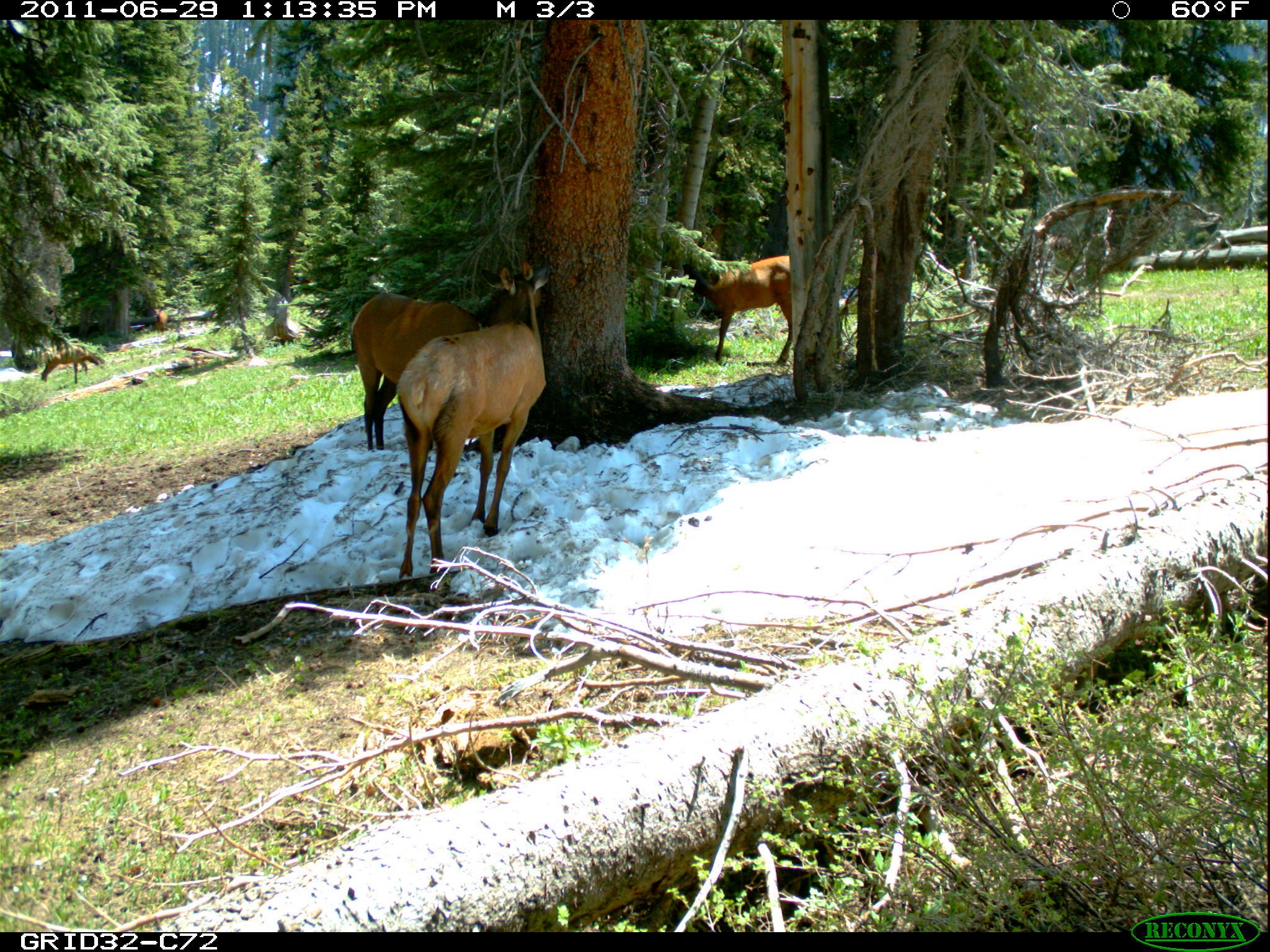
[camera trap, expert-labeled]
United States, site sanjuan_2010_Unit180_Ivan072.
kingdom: Animalia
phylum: Chordata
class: Mammalia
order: Artiodactyla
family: Cervidae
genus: Cervus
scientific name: Cervus elaphus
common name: red deer